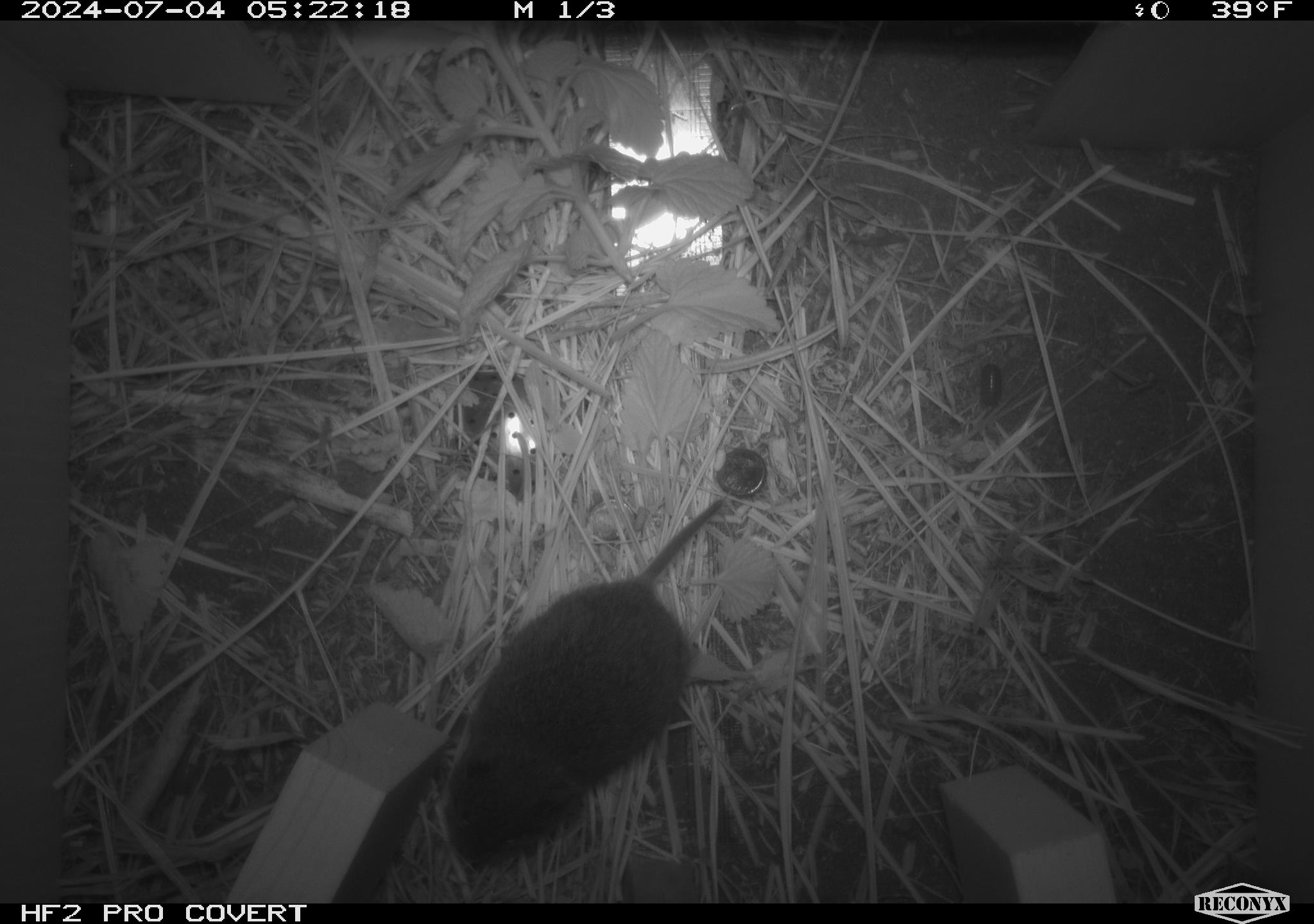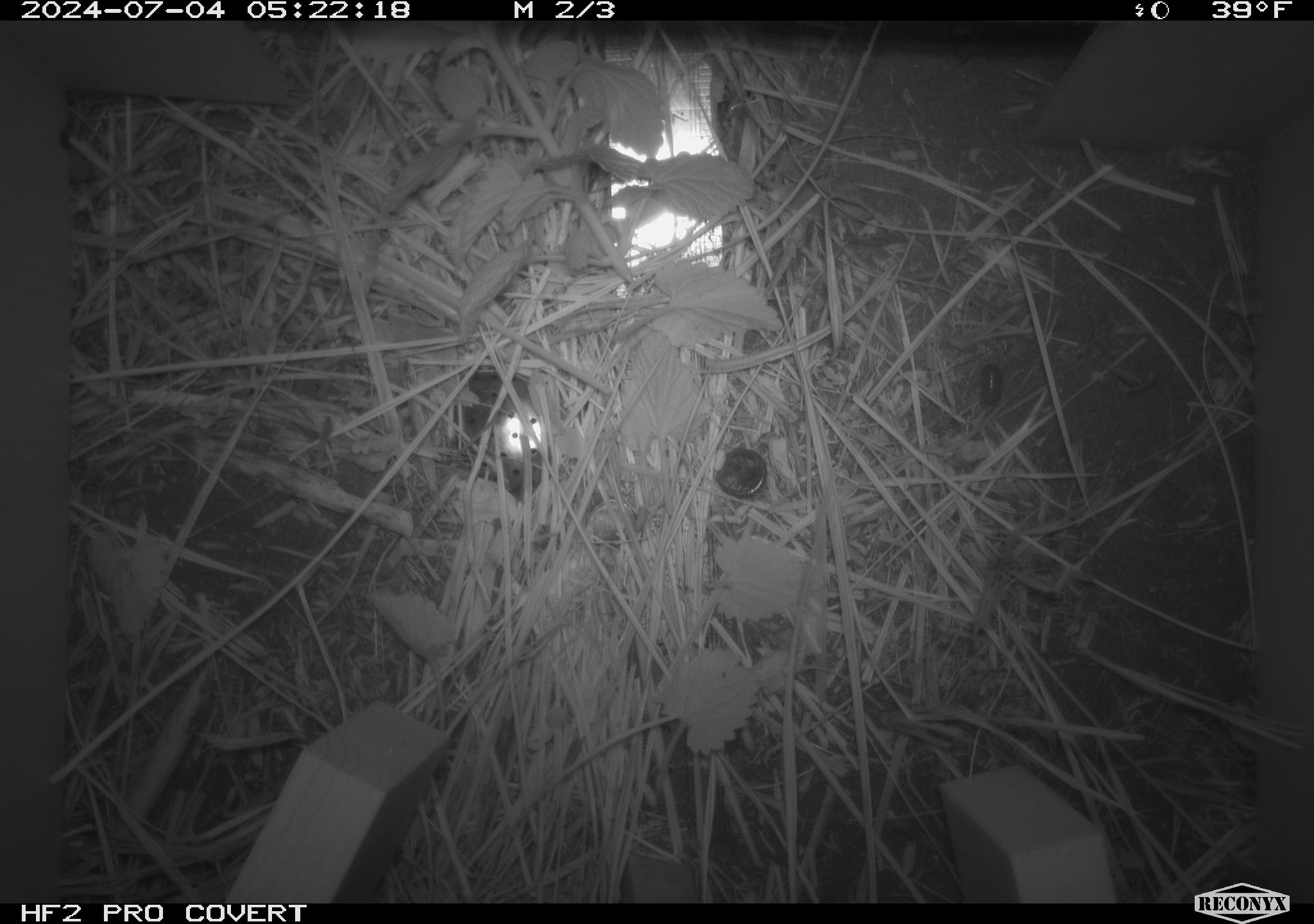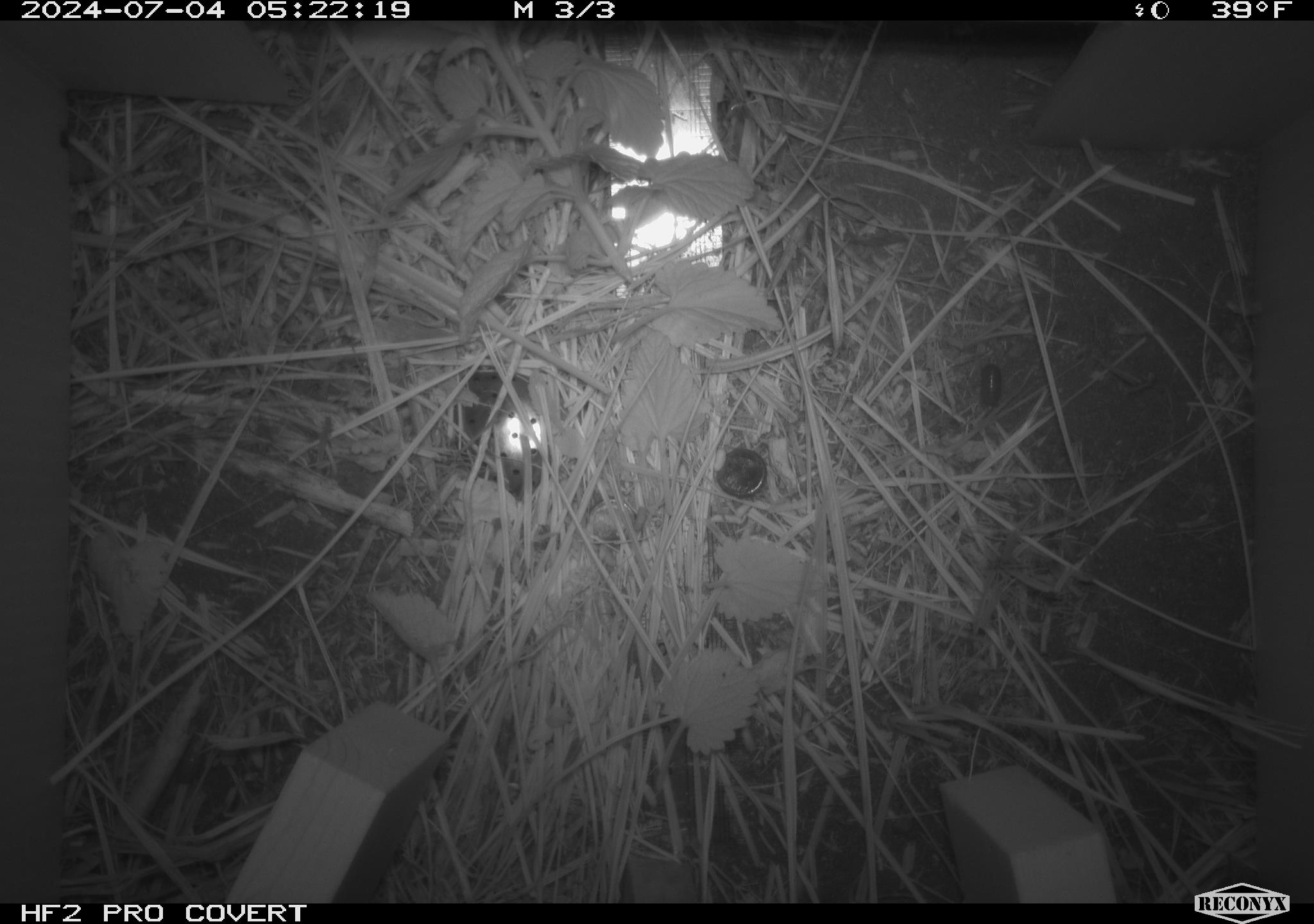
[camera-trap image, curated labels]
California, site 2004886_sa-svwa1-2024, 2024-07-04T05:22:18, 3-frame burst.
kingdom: Animalia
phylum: Chordata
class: Mammalia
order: Rodentia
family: Cricetidae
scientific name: Arvicolinae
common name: voles, lemmings, and muskrats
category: arvicolinae subfamily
Arvicolinae subfamily (voles, lemmings, and muskrats) (Arvicolinae).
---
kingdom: Animalia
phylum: Arthropoda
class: Malacostraca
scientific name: Malacostraca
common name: amphipods, crabs, isopods, krill, lobsters and shrimps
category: malacostracan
Malacostracan (amphipods, crabs, isopods, krill, lobsters and shrimps) (Malacostraca).